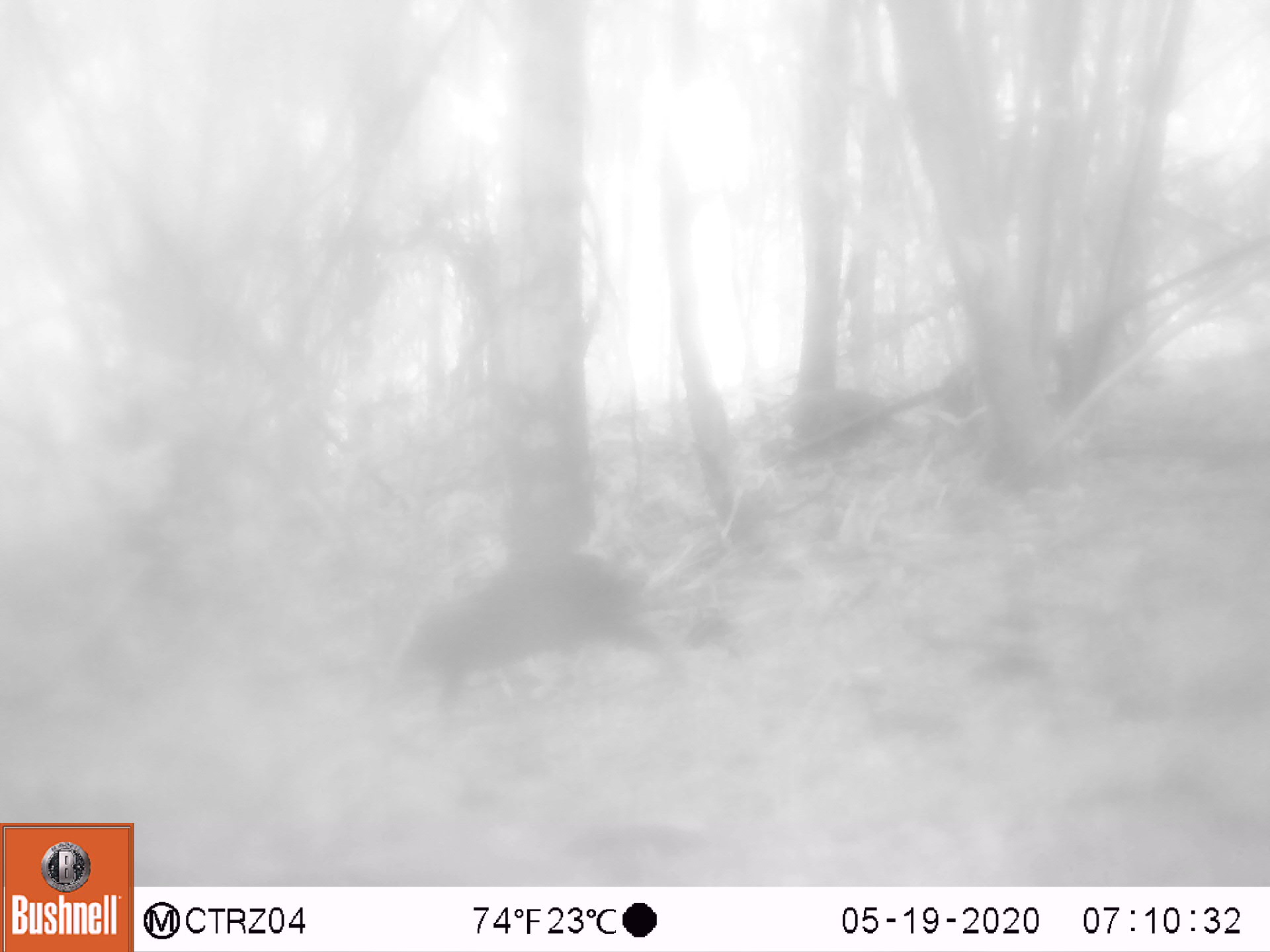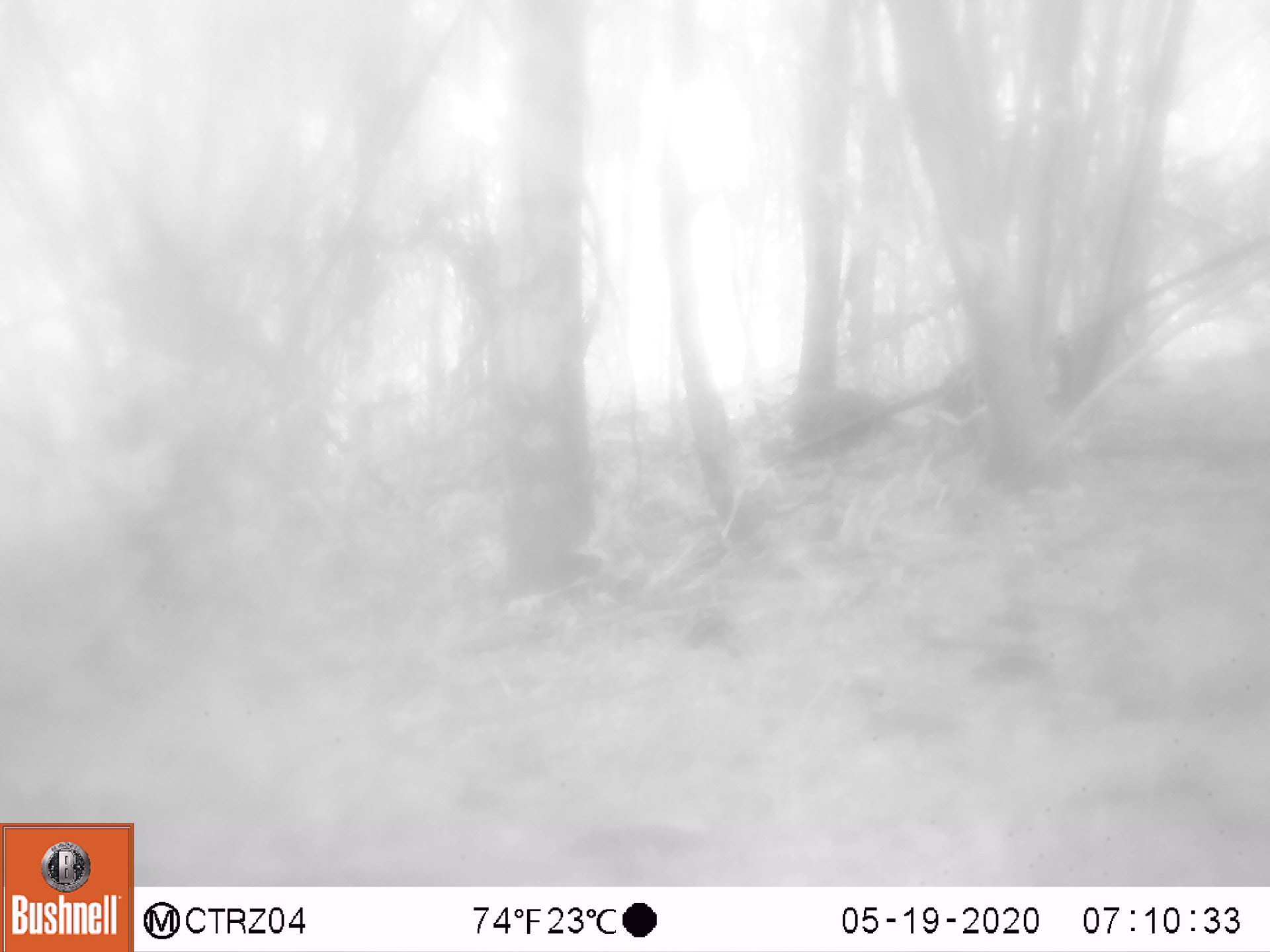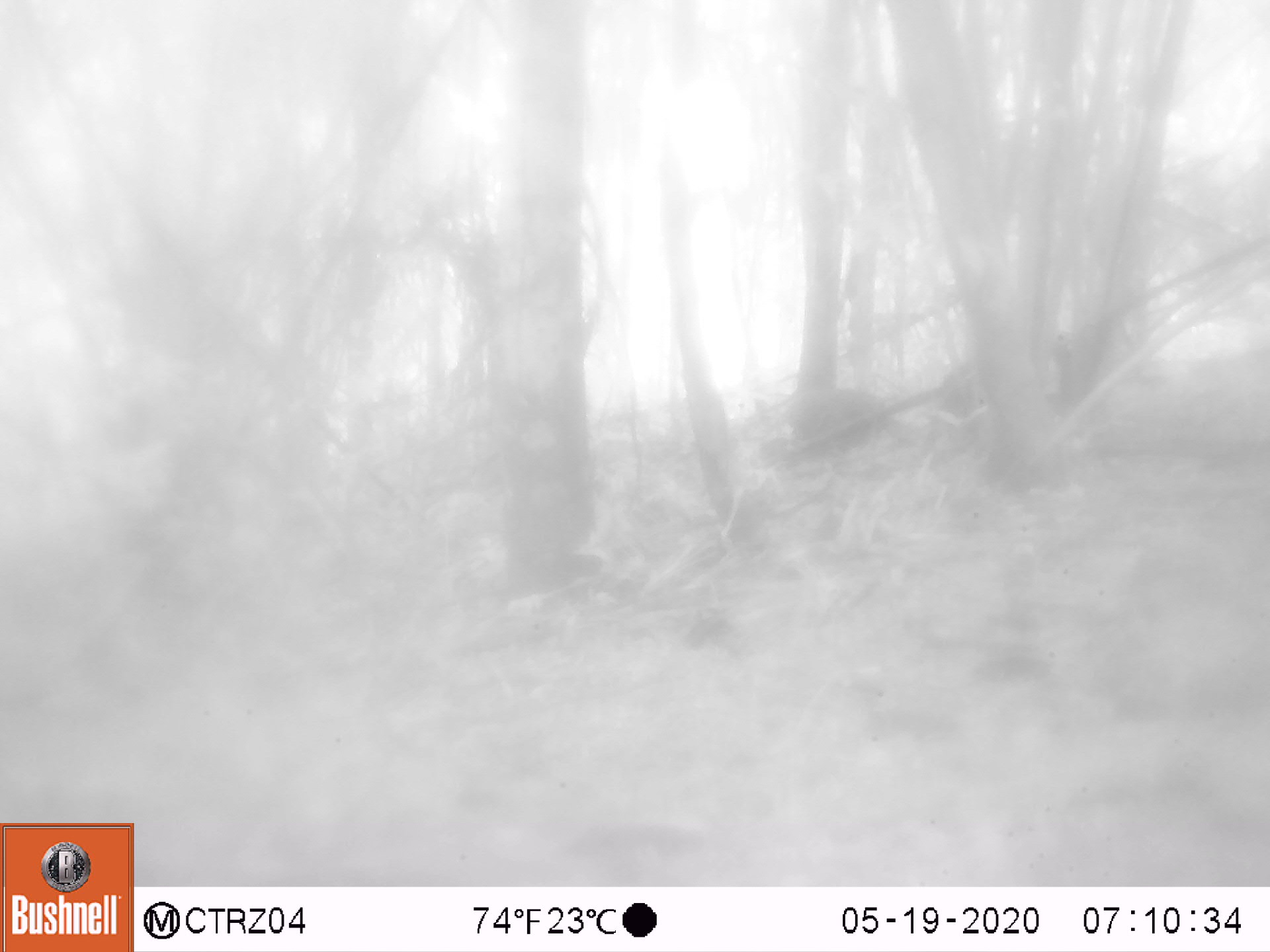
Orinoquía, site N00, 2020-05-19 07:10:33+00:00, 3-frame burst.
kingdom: Animalia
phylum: Chordata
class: Mammalia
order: Rodentia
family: Dasyproctidae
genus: Dasyprocta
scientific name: Dasyprocta fuliginosa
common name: black agouti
Black agouti (Dasyprocta fuliginosa).